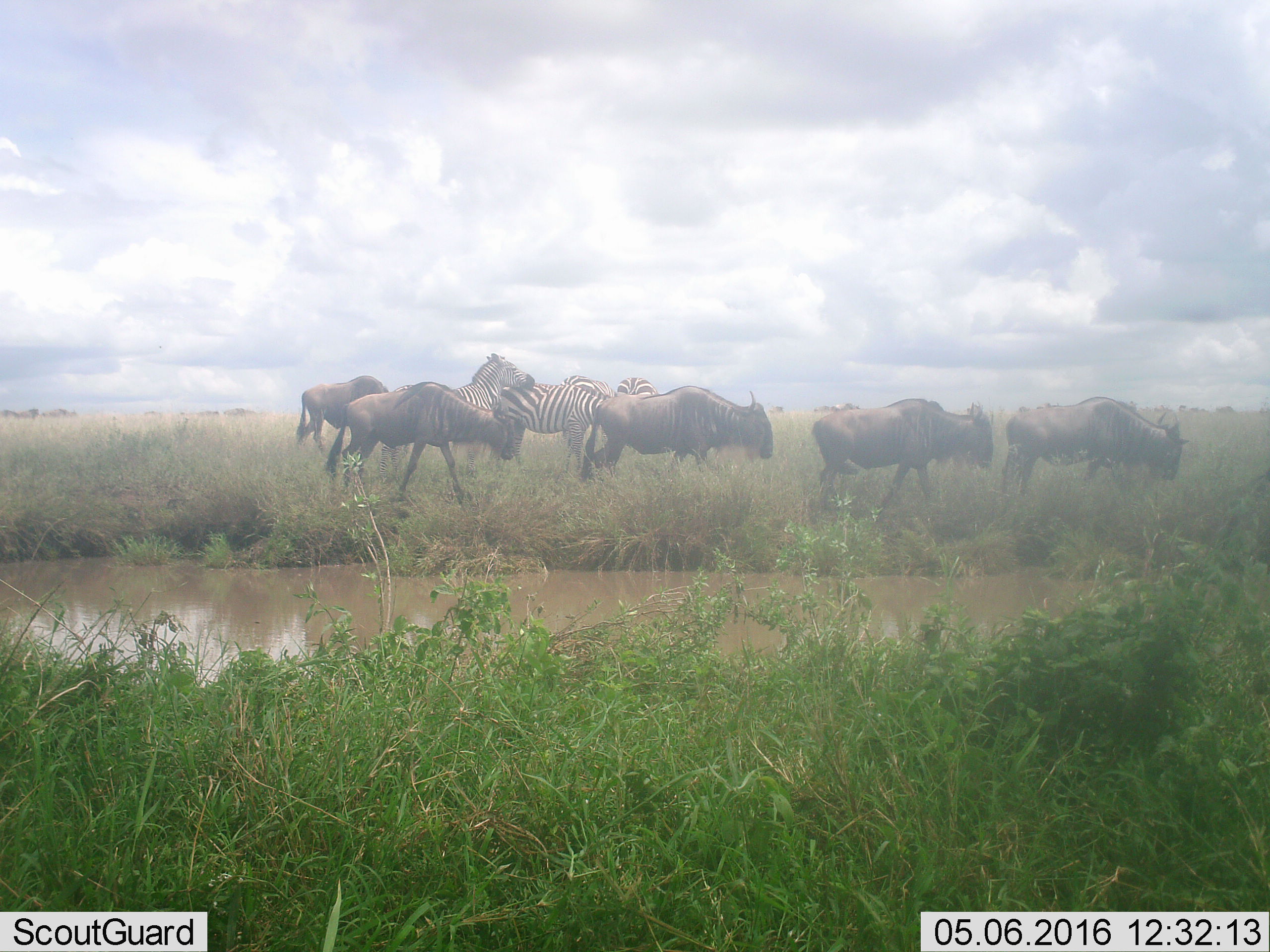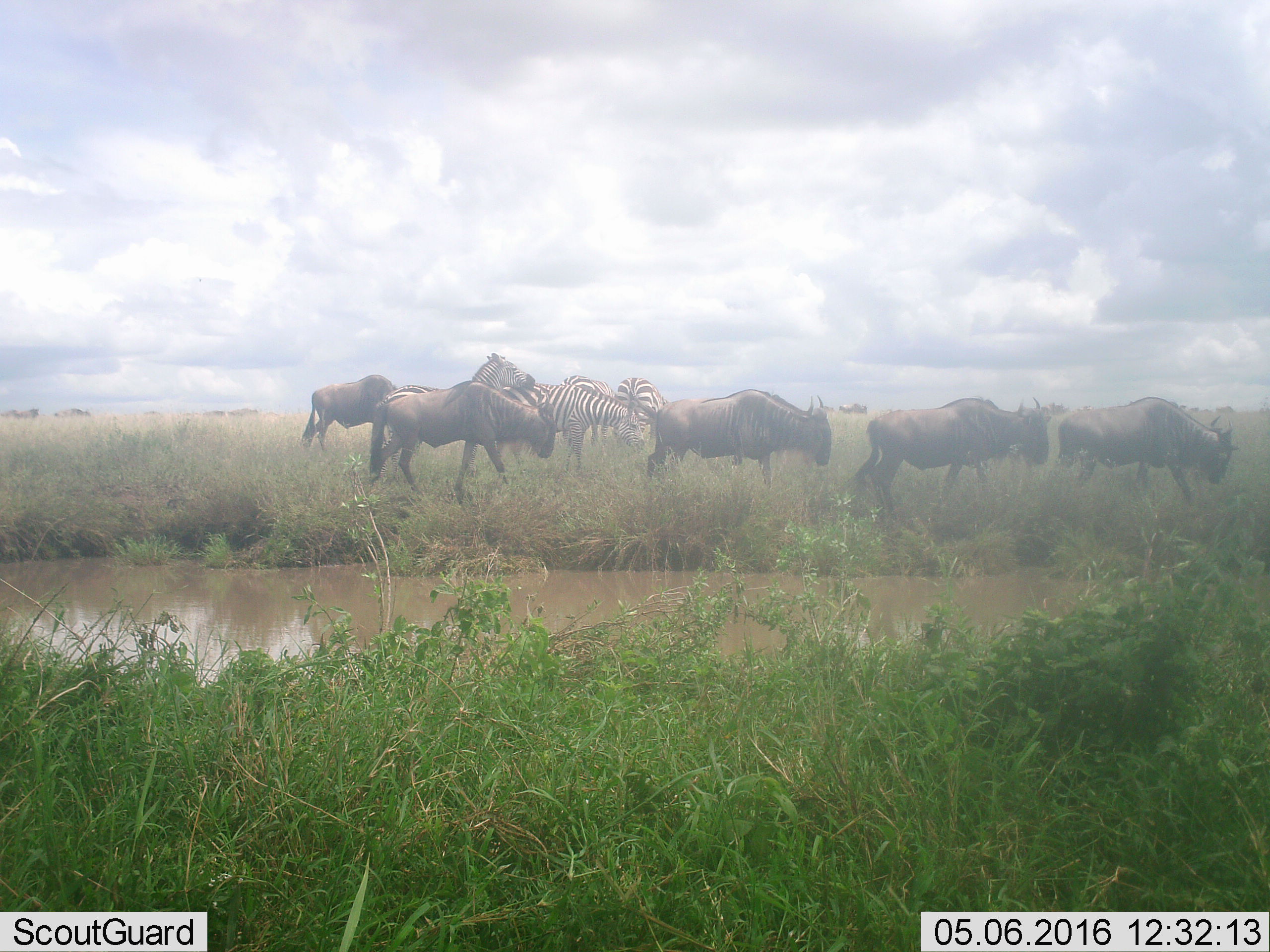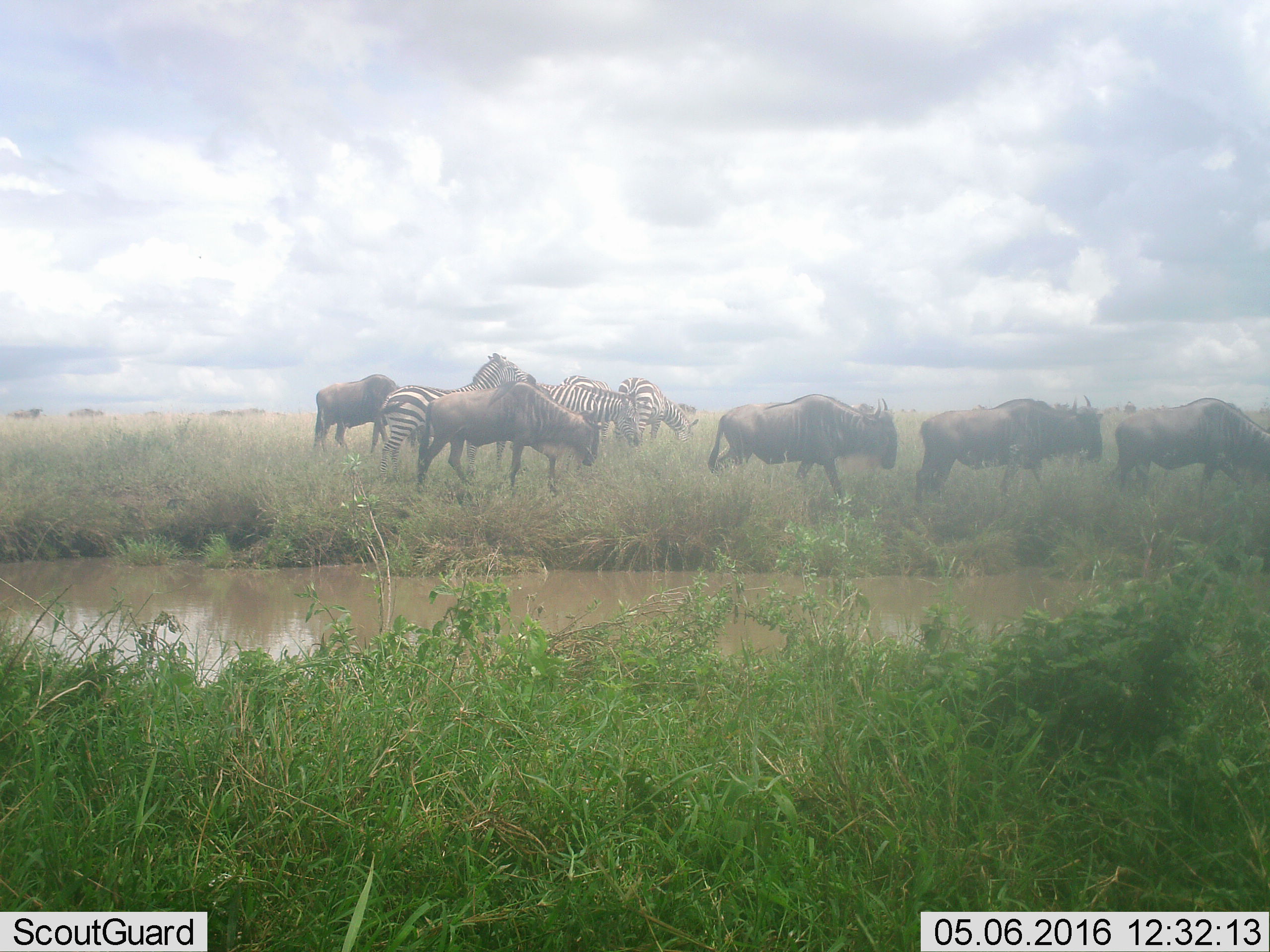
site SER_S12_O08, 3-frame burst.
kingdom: Animalia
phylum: Chordata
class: Mammalia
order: Artiodactyla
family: Bovidae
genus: Connochaetes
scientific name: Connochaetes taurinus taurinus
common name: blue wildebeest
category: wildebeestblue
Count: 5.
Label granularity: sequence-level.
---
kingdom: Animalia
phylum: Chordata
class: Mammalia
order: Perissodactyla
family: Equidae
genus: Equus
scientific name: Equus quagga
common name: plains zebra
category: zebraplains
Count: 4.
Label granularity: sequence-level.